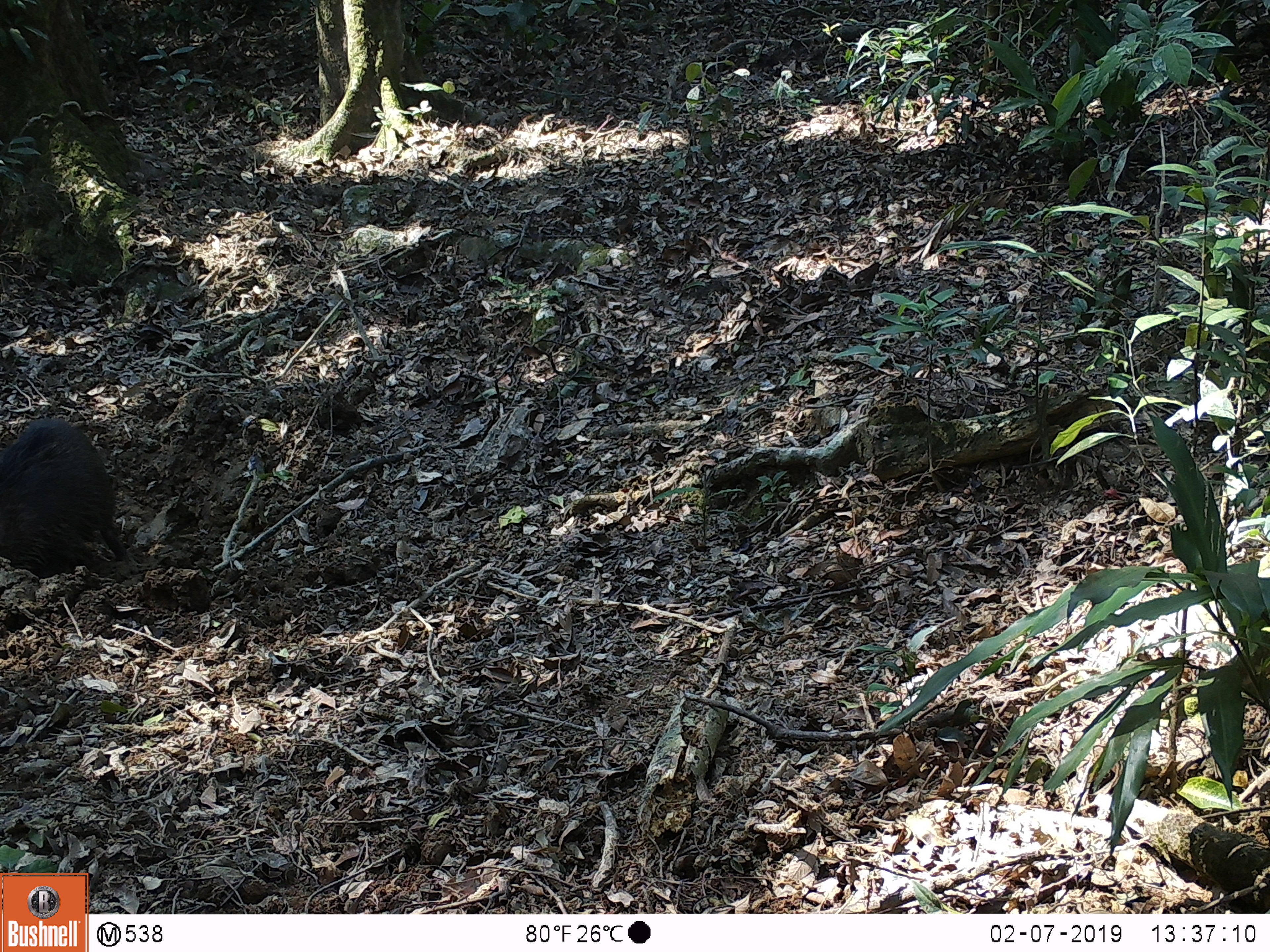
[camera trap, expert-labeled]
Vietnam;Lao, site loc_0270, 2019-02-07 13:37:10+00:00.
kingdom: Animalia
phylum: Chordata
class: Mammalia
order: Artiodactyla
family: Suidae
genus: Sus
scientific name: Sus scrofa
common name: eurasian wild pig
Eurasian wild pig (Sus scrofa). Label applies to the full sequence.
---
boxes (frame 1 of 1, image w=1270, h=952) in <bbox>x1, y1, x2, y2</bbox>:
eurasian wild pig: <bbox>0, 415, 136, 575</bbox>